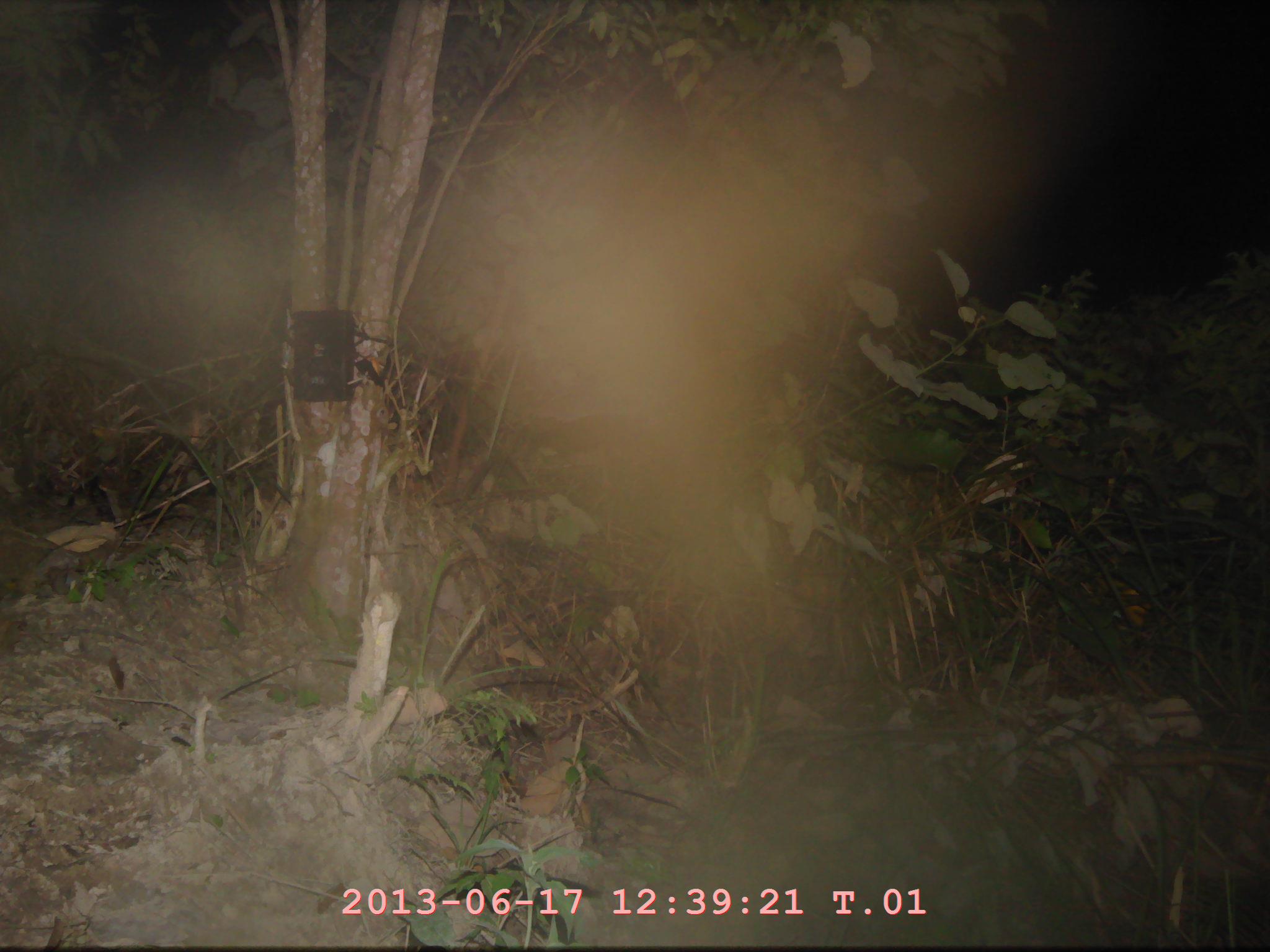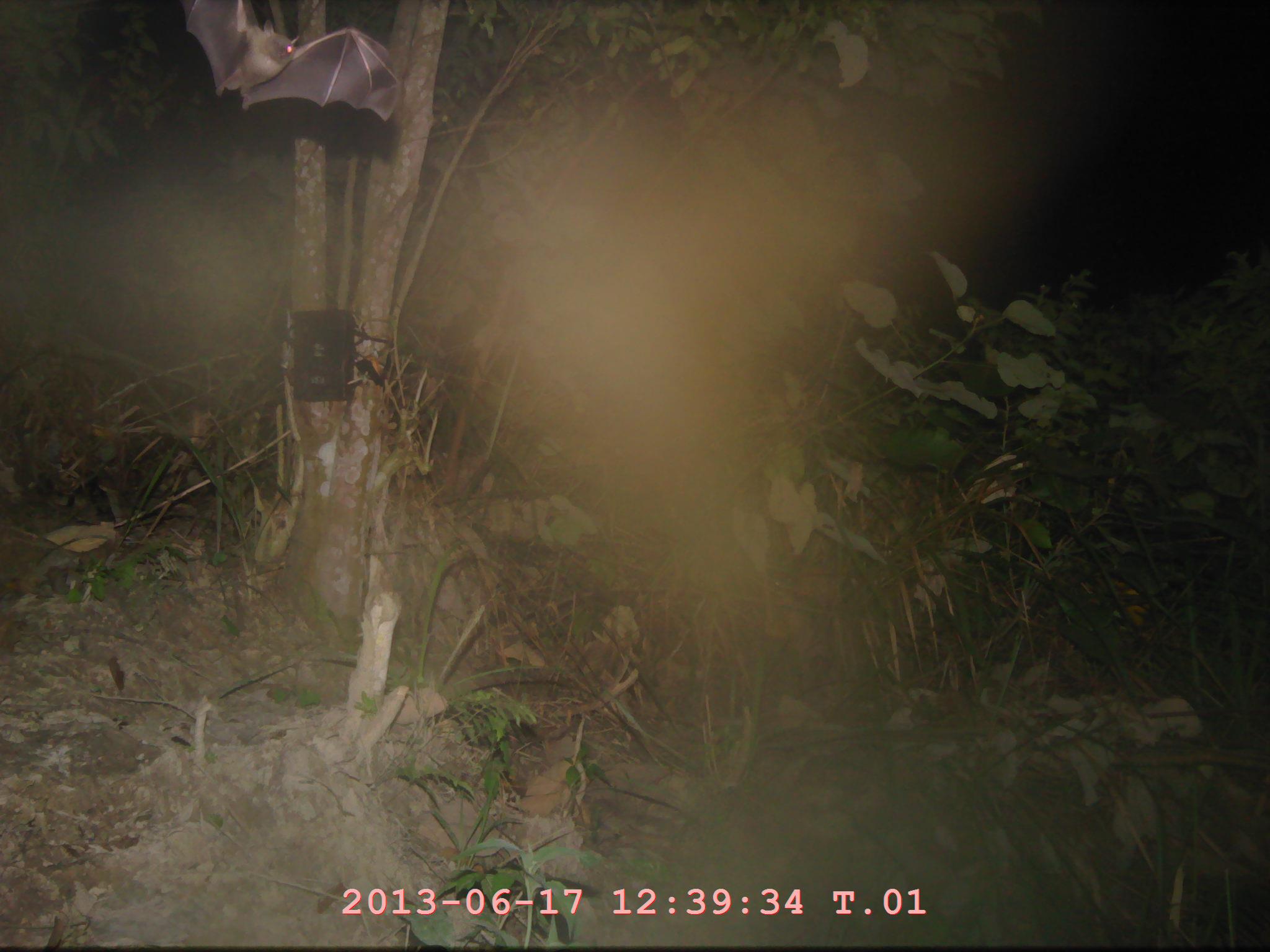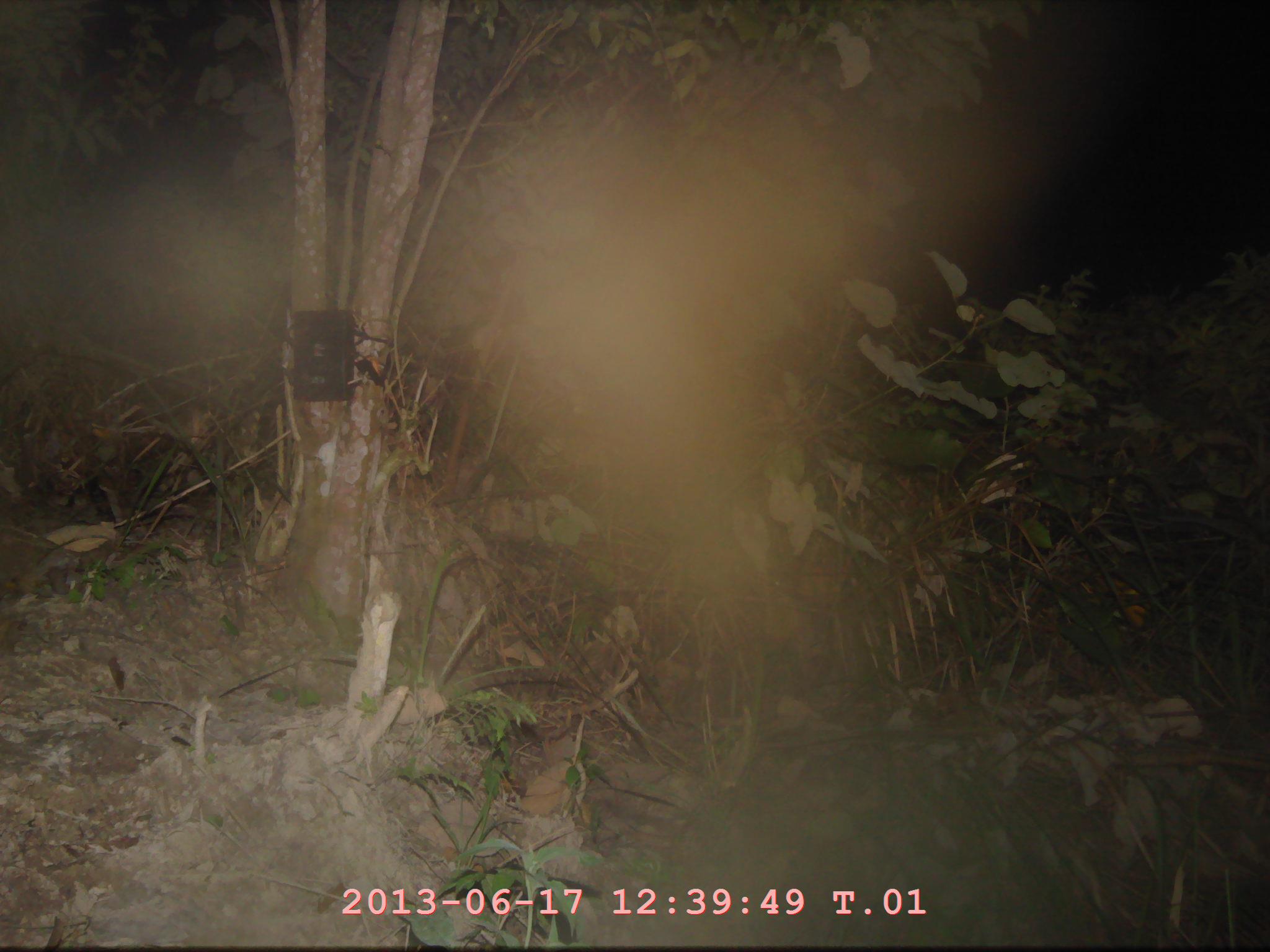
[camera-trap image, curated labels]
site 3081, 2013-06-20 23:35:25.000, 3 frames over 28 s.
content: unidentified animal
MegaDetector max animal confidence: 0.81